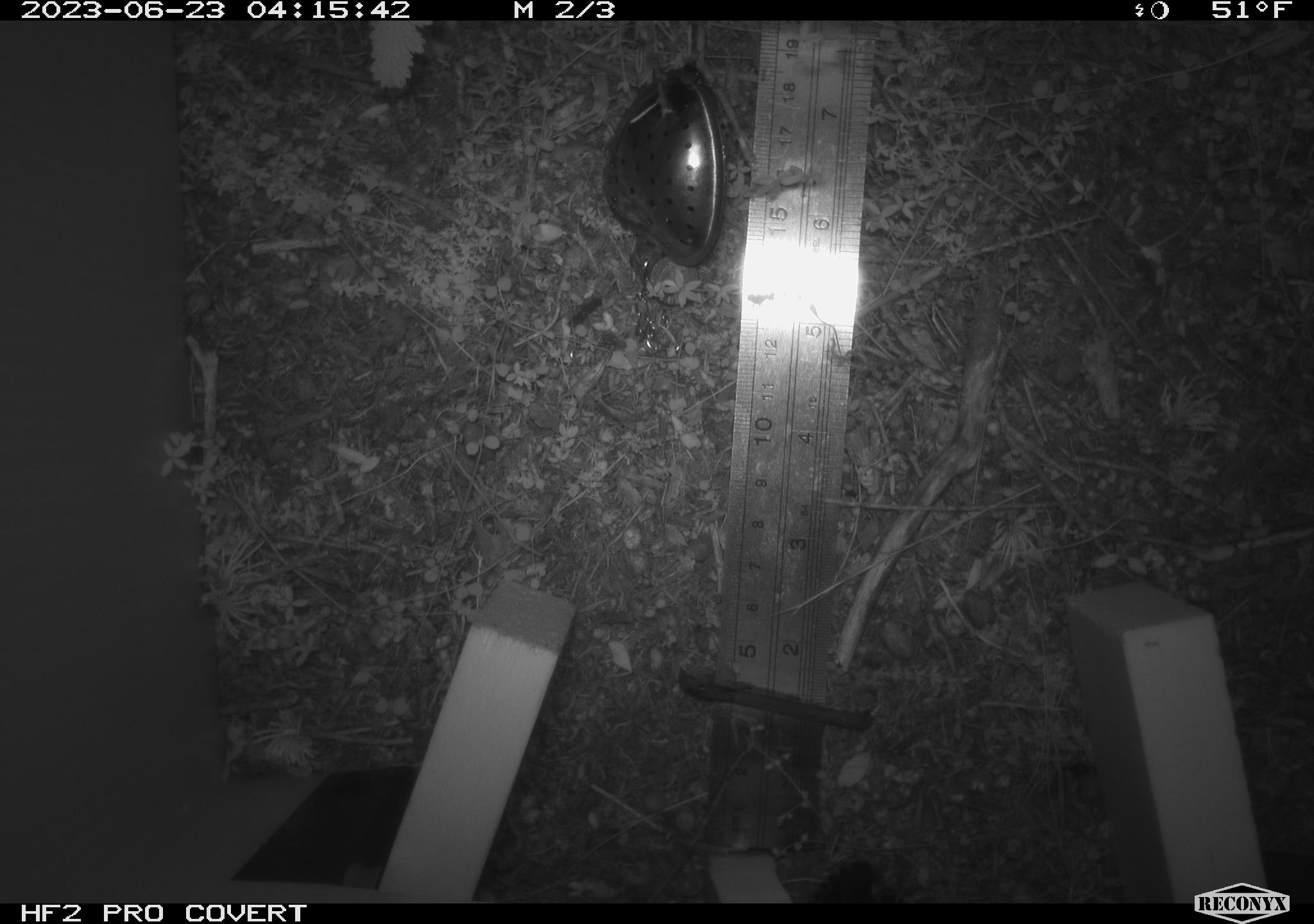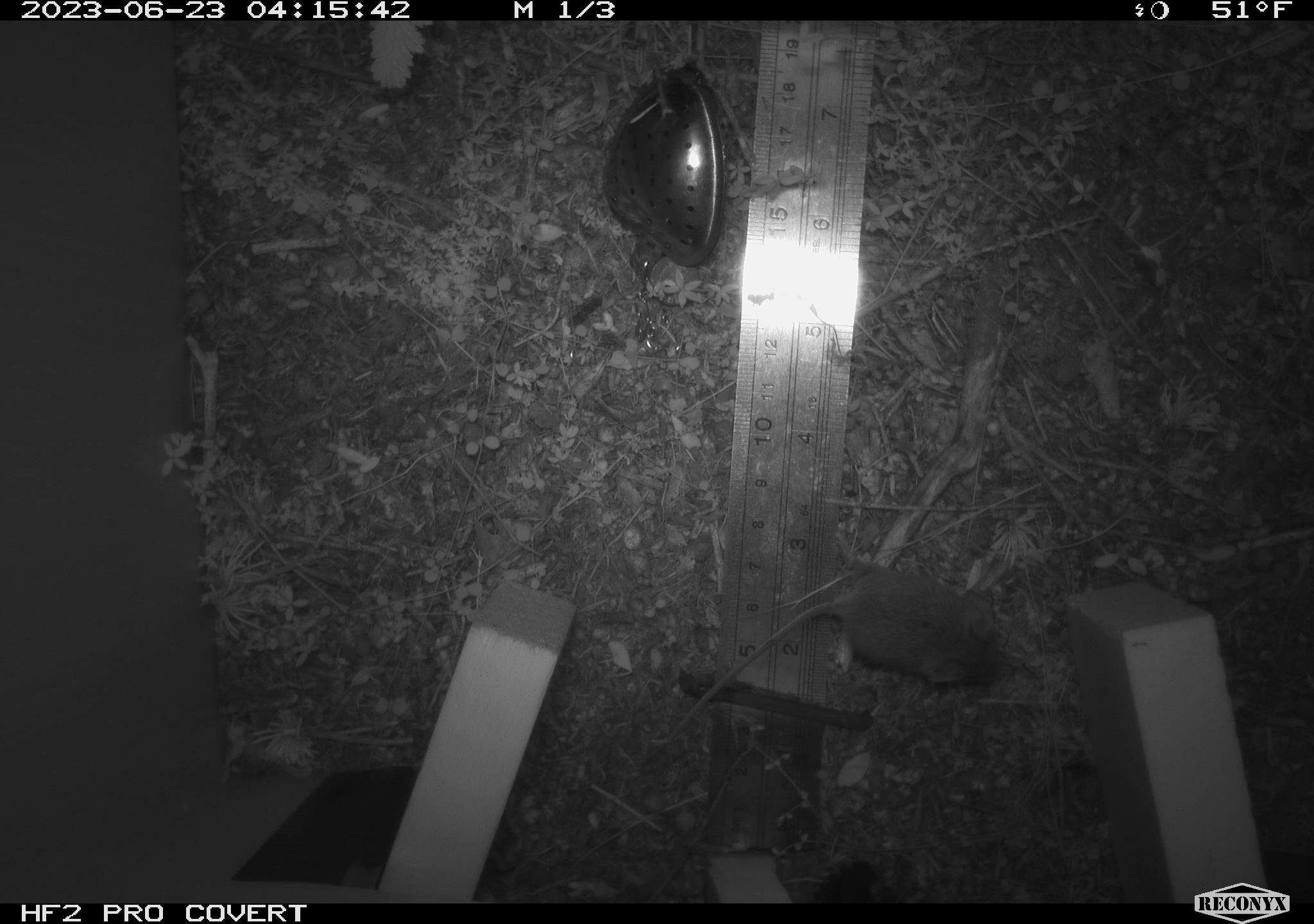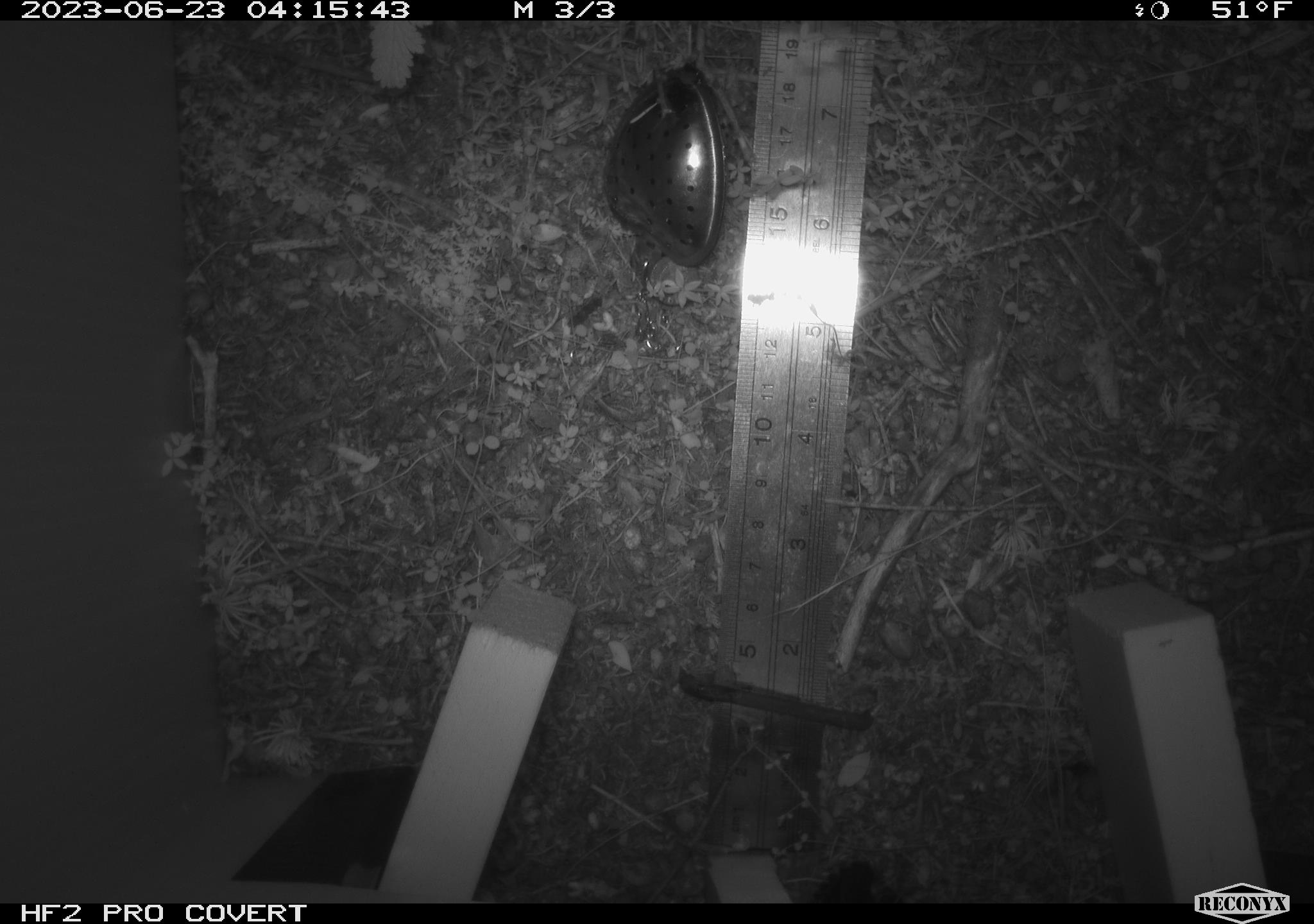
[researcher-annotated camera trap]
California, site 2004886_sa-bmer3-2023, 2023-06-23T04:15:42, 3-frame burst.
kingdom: Animalia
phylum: Chordata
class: Mammalia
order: Rodentia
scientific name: Rodentia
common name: mouse species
Mouse species (Rodentia).